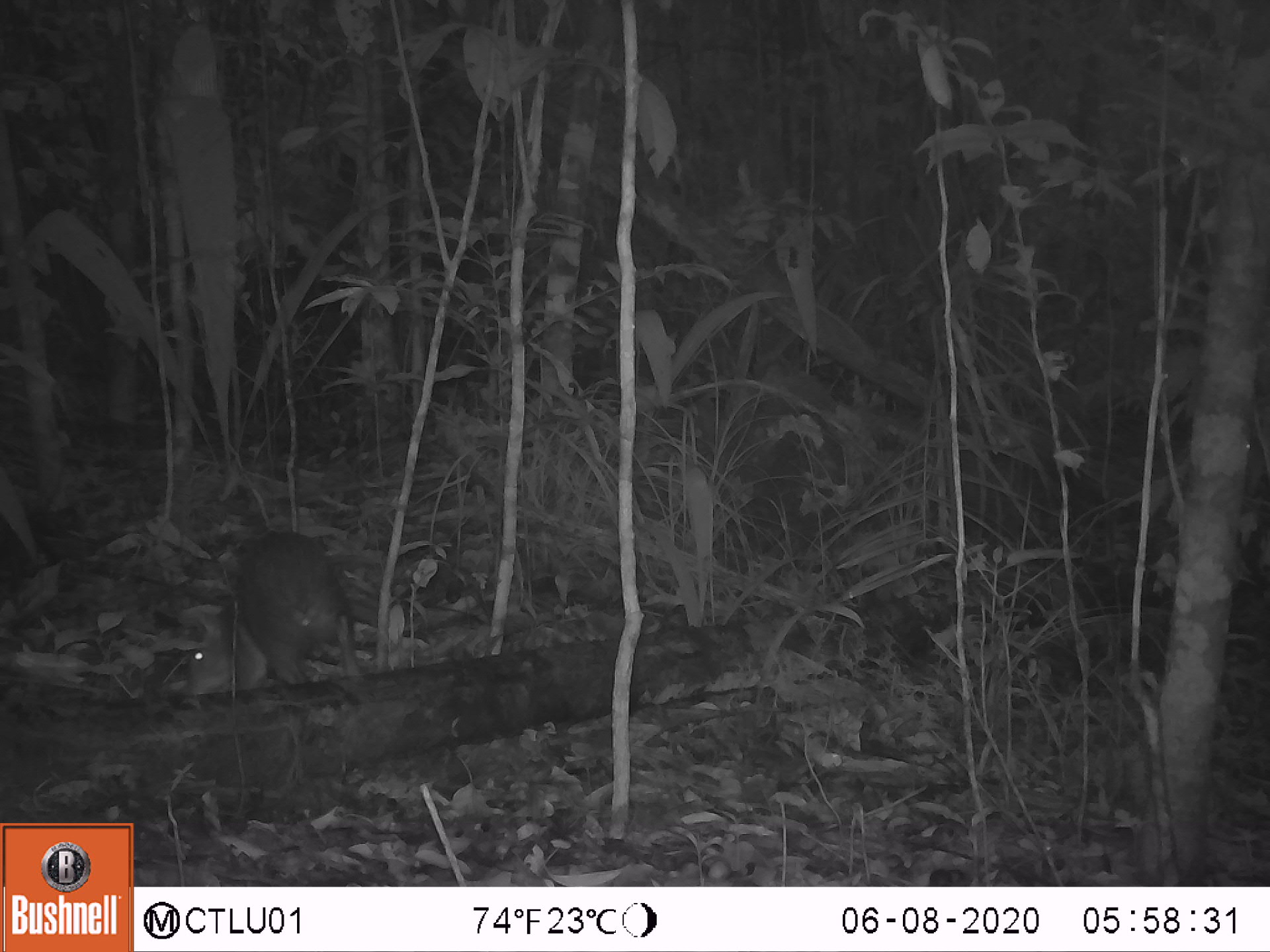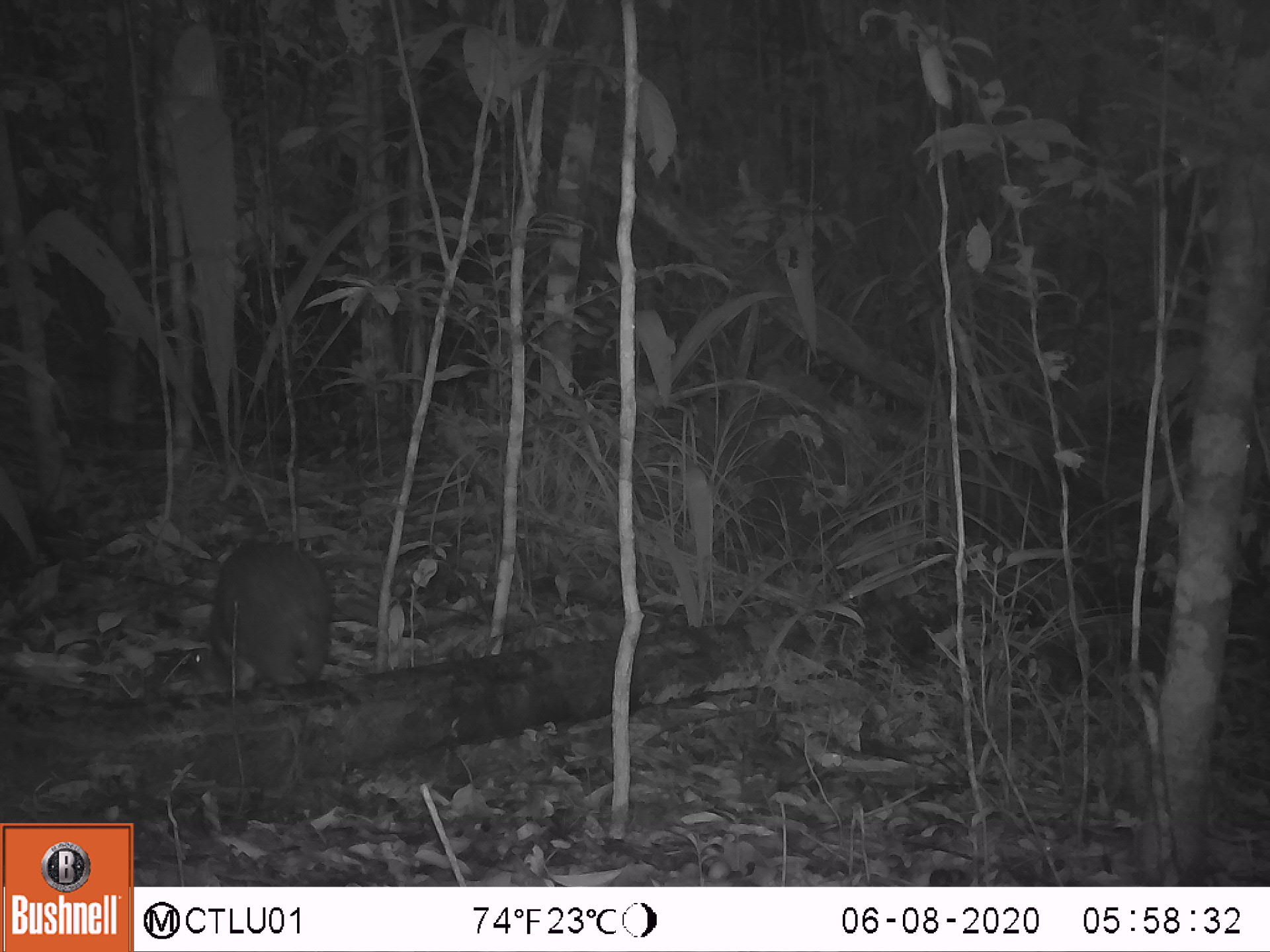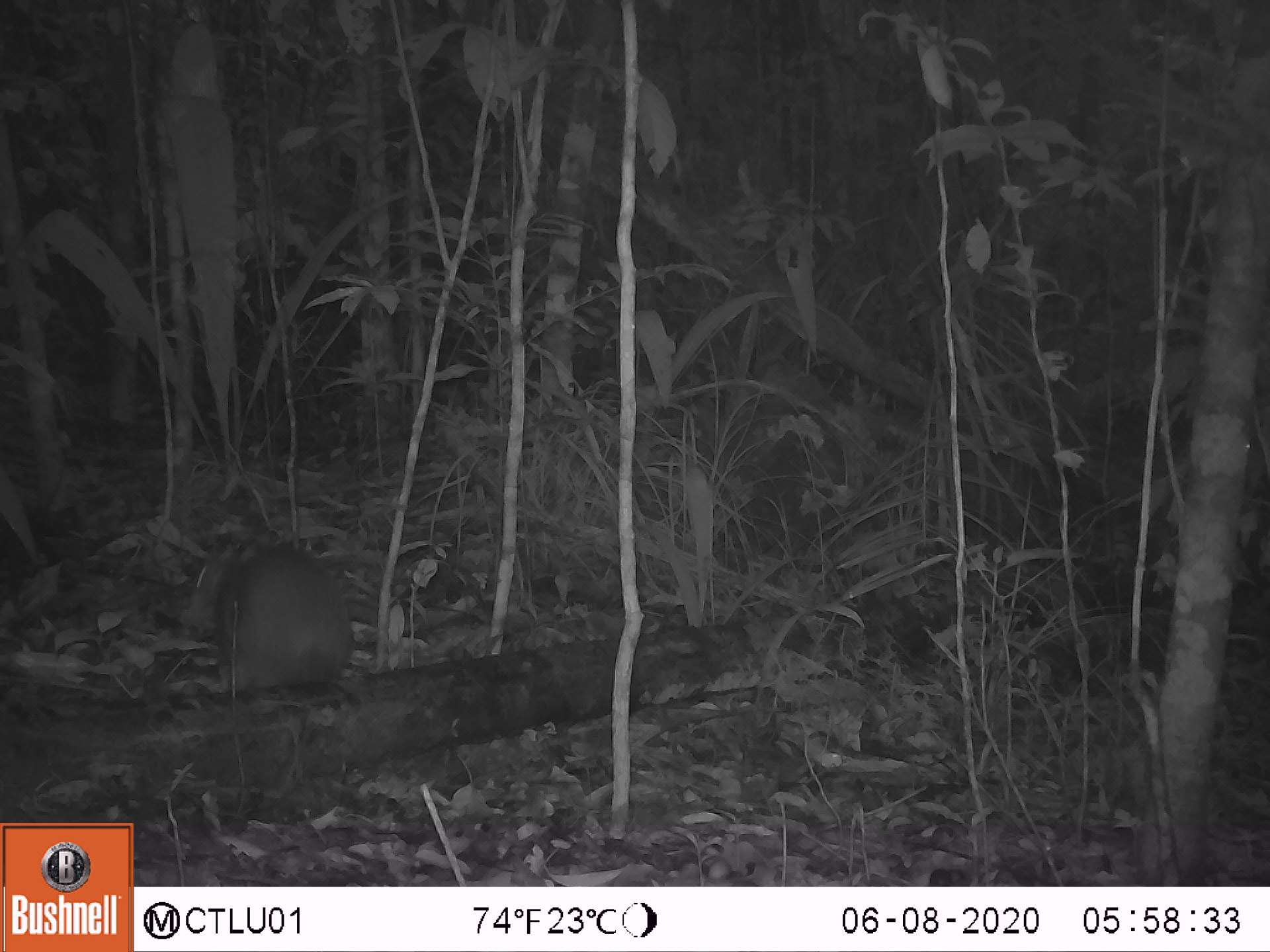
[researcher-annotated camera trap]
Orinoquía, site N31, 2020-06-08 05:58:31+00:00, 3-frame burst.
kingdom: Animalia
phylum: Chordata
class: Mammalia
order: Rodentia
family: Dasyproctidae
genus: Dasyprocta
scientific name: Dasyprocta fuliginosa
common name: black agouti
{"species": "black agouti (Dasyprocta fuliginosa)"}